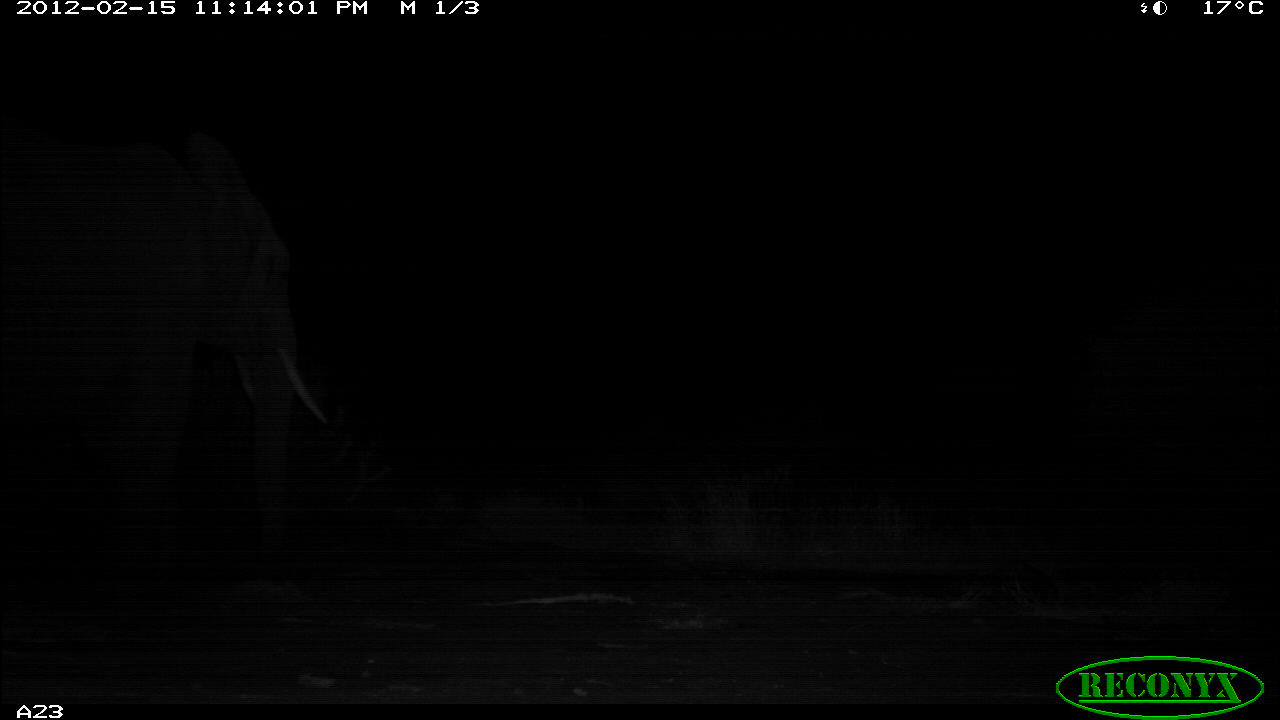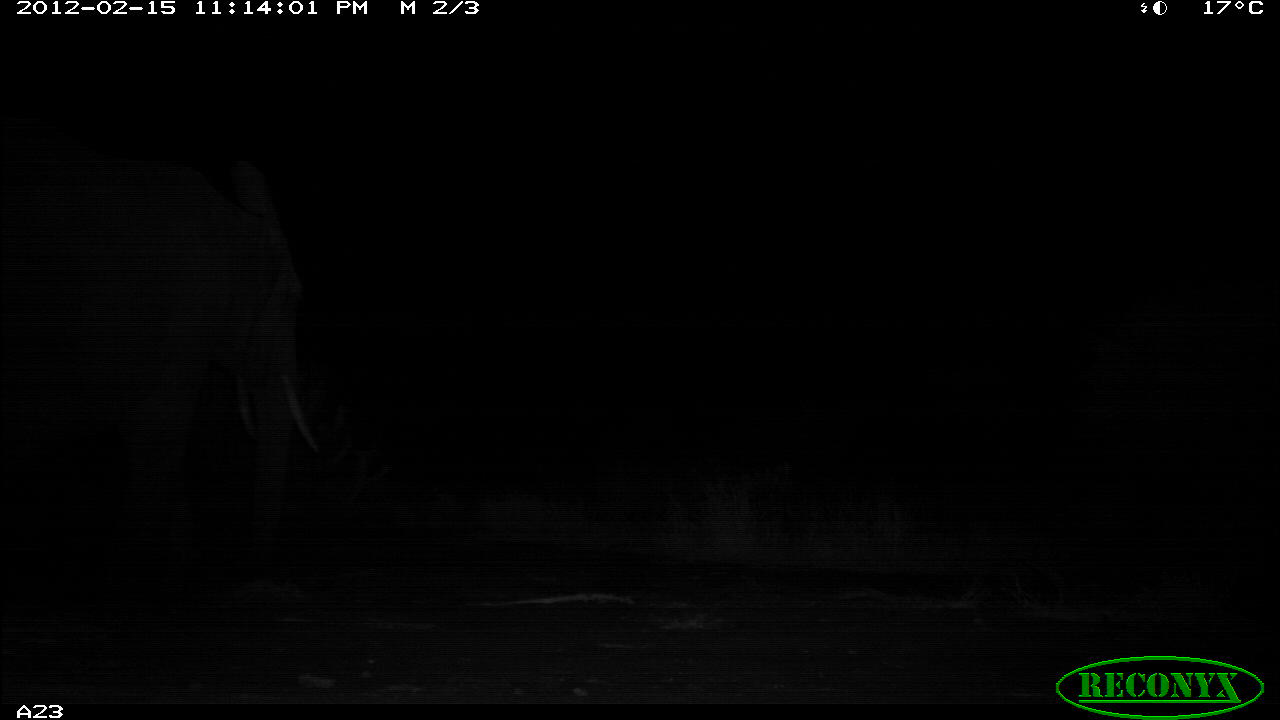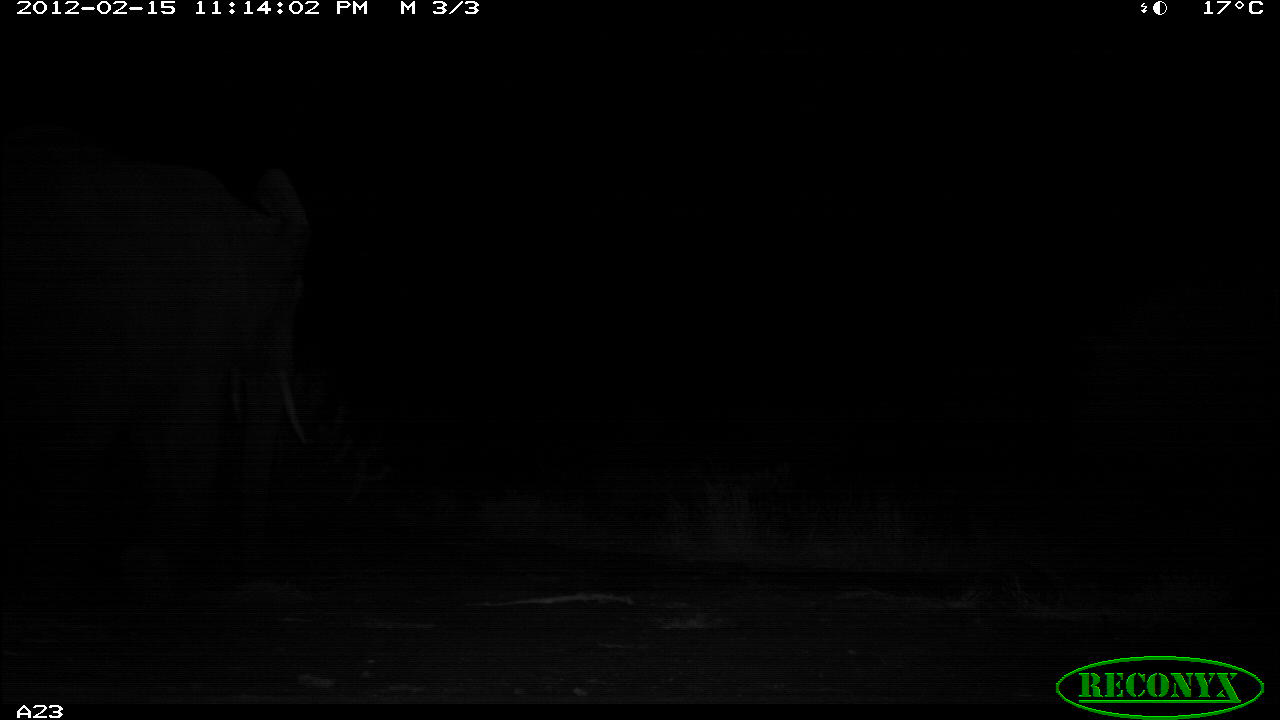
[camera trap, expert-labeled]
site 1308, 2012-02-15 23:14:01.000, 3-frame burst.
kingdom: Animalia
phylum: Chordata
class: Mammalia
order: Proboscidea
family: Elephantidae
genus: Loxodonta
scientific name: Loxodonta africana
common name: african bush elephant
Loxodonta africana (african bush elephant), count 1.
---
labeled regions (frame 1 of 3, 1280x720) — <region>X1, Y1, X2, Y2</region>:
loxodonta africana: <region>1, 131, 328, 550</region>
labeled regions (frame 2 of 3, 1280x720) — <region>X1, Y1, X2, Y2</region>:
loxodonta africana: <region>3, 131, 327, 530</region>